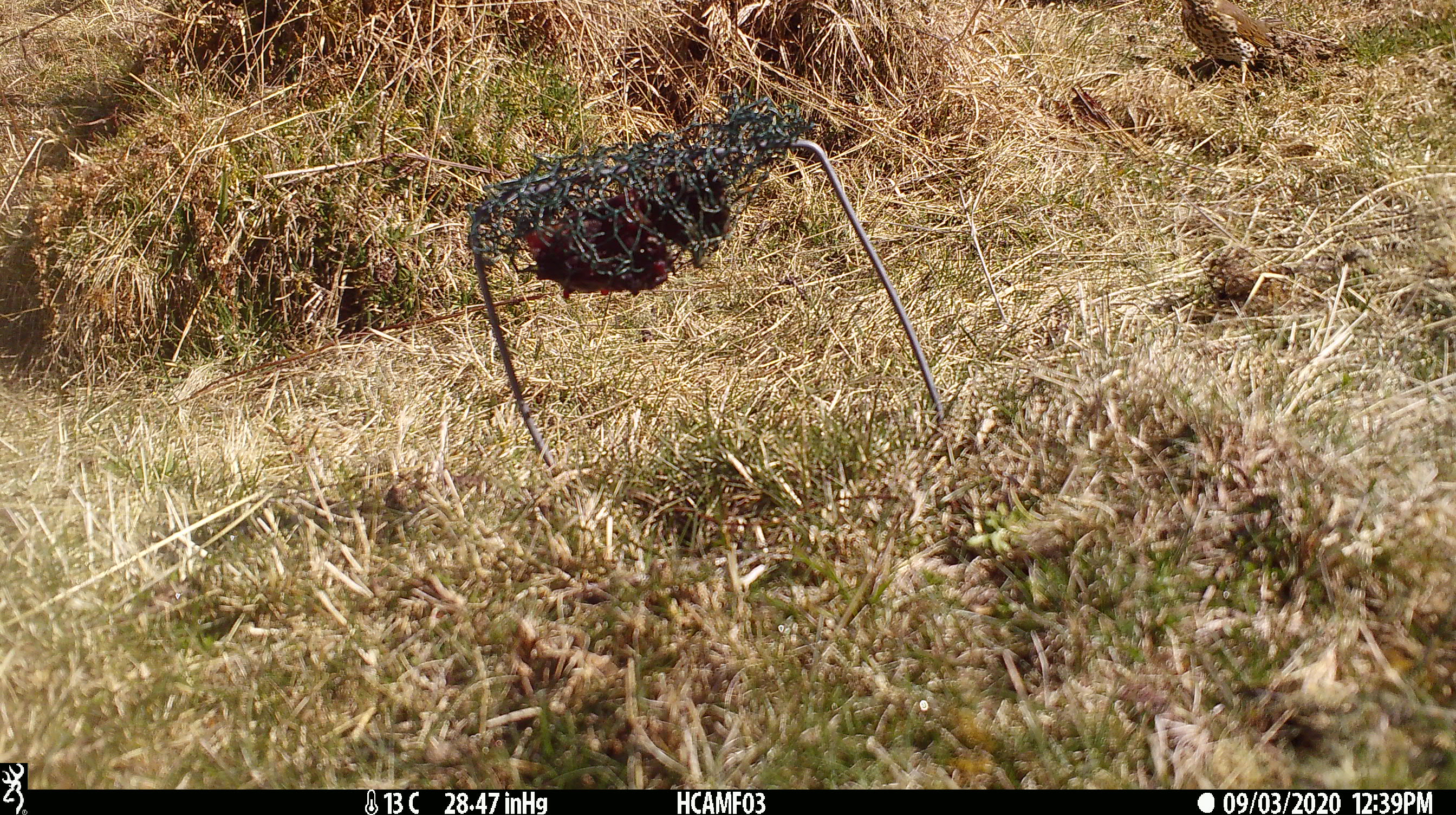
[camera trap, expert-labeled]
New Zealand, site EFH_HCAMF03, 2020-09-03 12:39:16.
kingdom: Animalia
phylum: Chordata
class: Aves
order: Passeriformes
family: Turdidae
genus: Turdus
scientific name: Turdus philomelos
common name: song thrush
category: thrush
Thrush (song thrush) (Turdus philomelos).